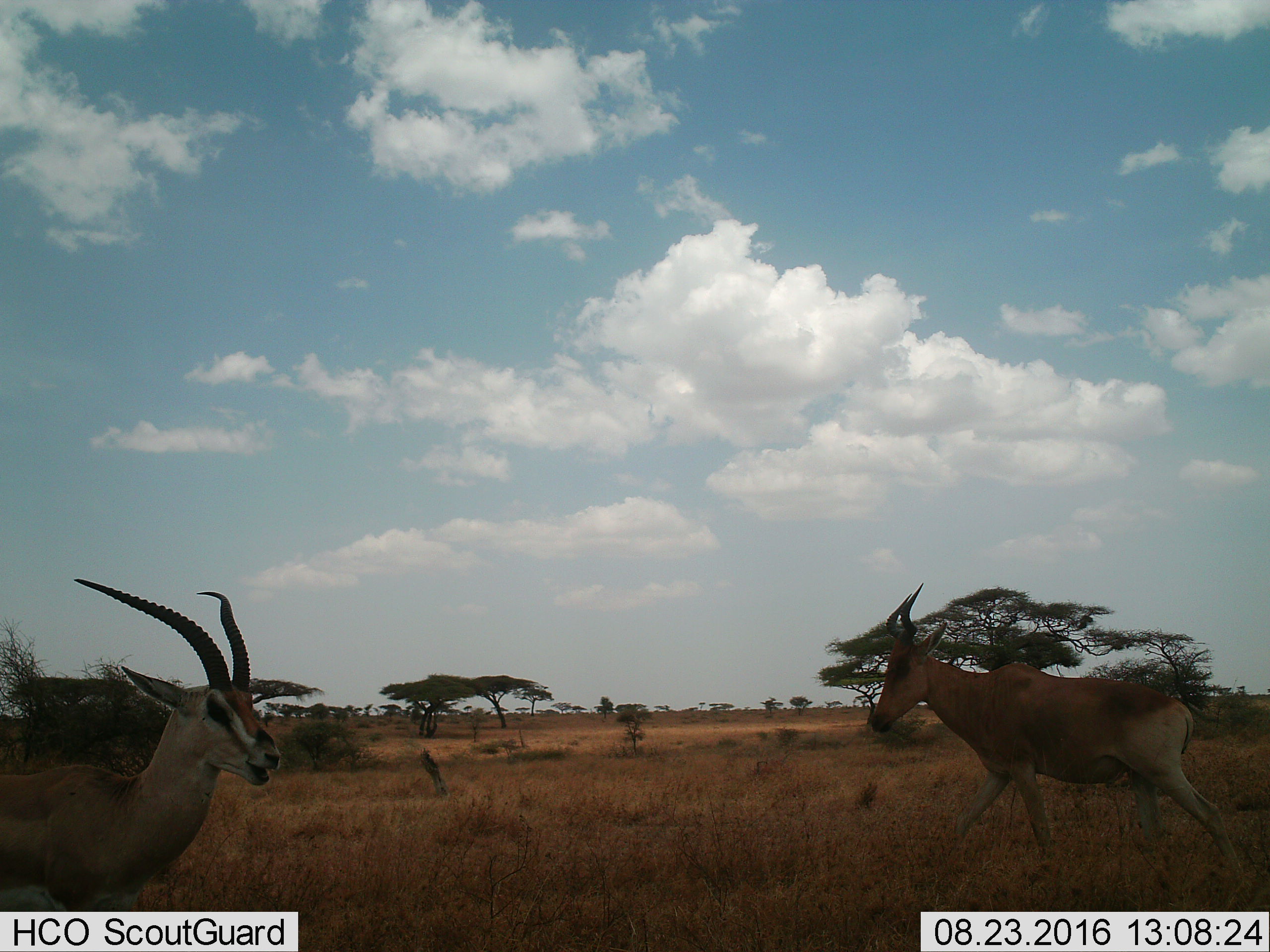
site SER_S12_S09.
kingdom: Animalia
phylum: Chordata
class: Mammalia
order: Artiodactyla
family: Bovidae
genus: Nanger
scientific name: Nanger granti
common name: grant's gazelle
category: gazellegrants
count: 1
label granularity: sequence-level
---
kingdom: Animalia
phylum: Chordata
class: Mammalia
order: Artiodactyla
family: Bovidae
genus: Alcelaphus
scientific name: Alcelaphus buselaphus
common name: hartebeest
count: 1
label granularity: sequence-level